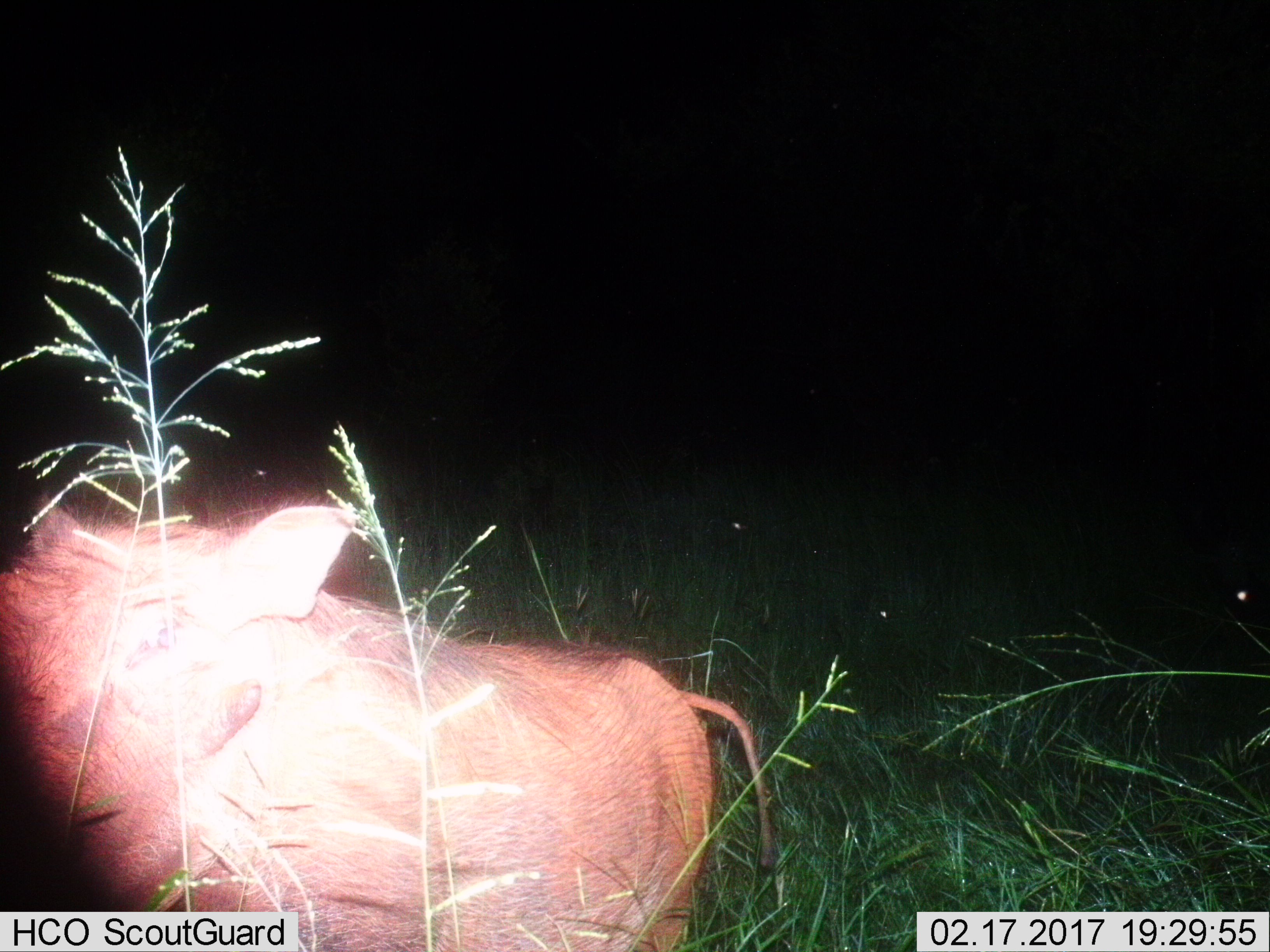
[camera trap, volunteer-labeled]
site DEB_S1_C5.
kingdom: Animalia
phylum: Chordata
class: Mammalia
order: Artiodactyla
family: Suidae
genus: Phacochoerus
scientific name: Phacochoerus africanus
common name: warthog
Warthog (Phacochoerus africanus), count 1. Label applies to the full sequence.